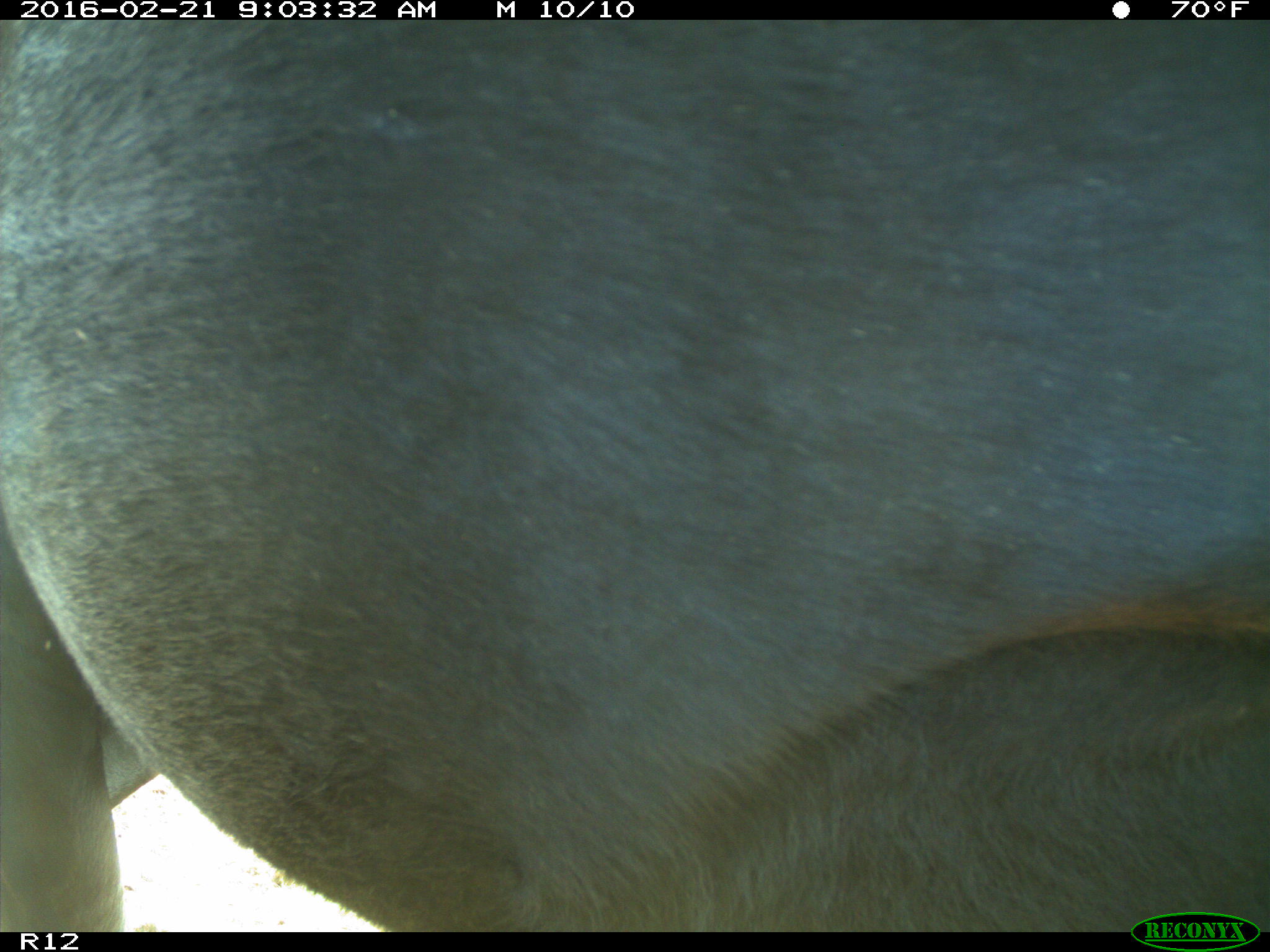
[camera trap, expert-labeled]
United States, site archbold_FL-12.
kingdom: Animalia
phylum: Chordata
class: Mammalia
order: Artiodactyla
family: Bovidae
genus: Bos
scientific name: Bos taurus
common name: domestic cow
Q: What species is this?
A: Bos taurus (domestic cow).